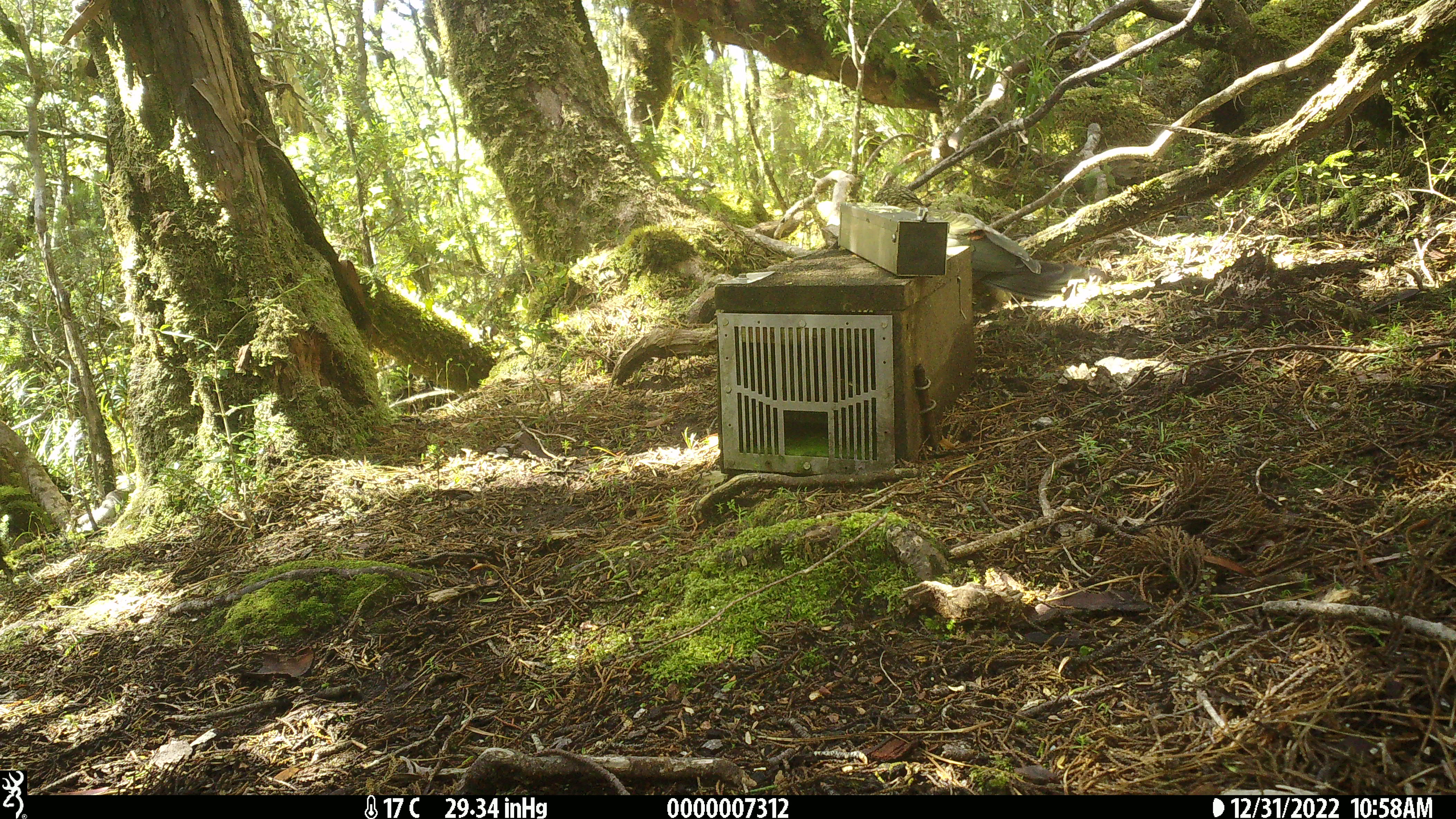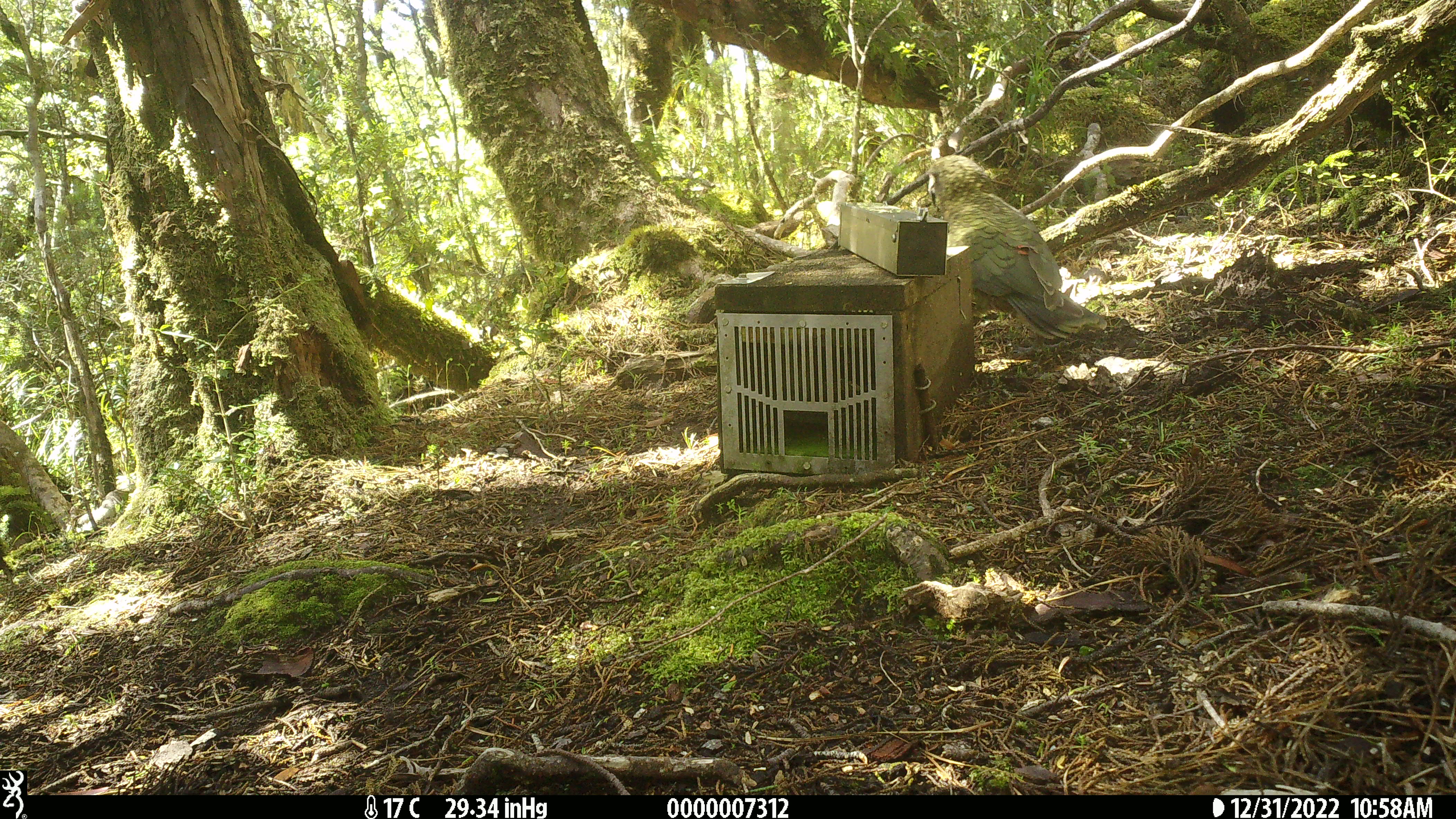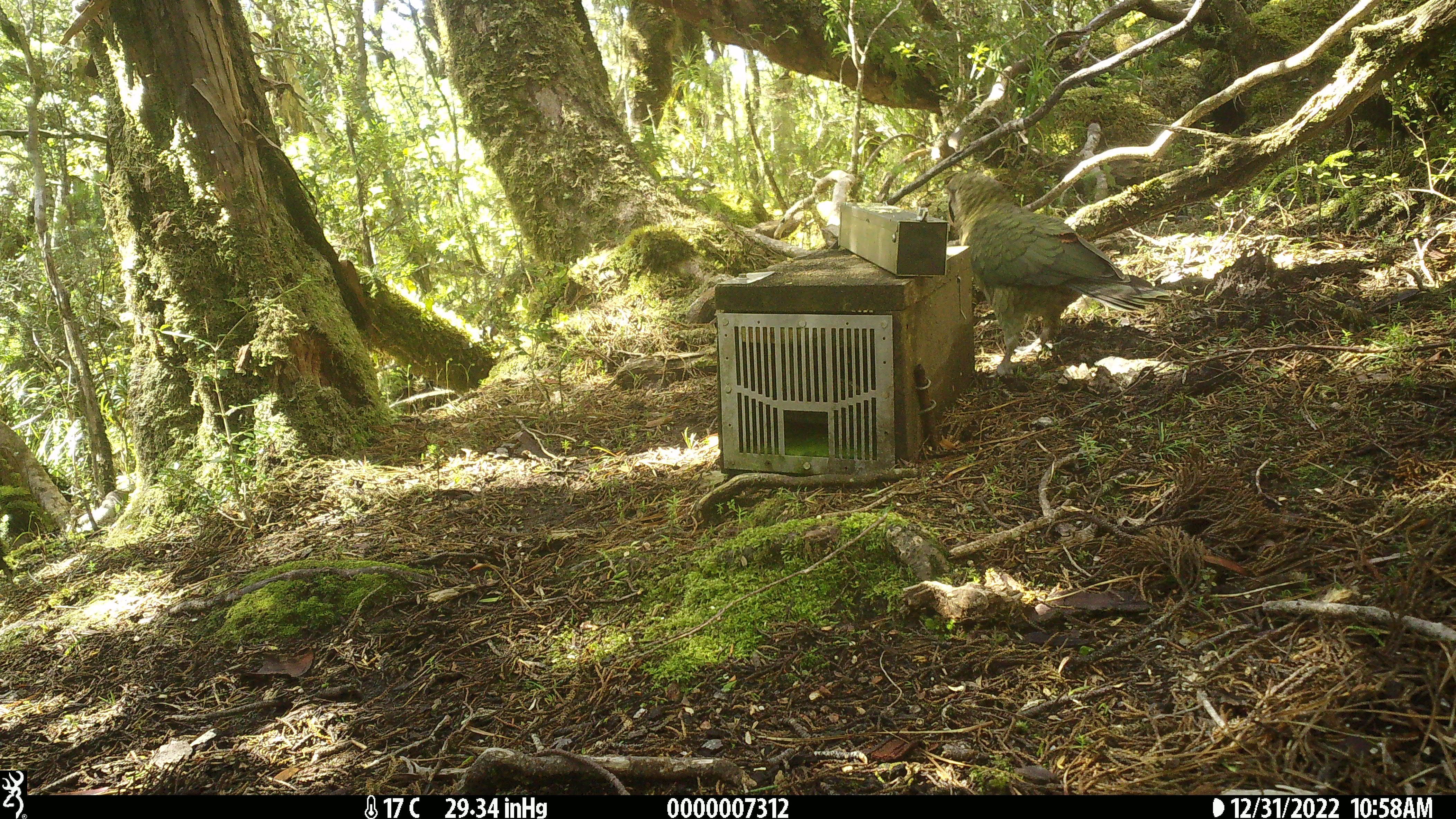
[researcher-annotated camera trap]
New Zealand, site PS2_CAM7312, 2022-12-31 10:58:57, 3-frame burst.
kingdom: Animalia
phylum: Chordata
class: Aves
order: Psittaciformes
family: Strigopidae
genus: Nestor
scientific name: Nestor notabilis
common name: kea